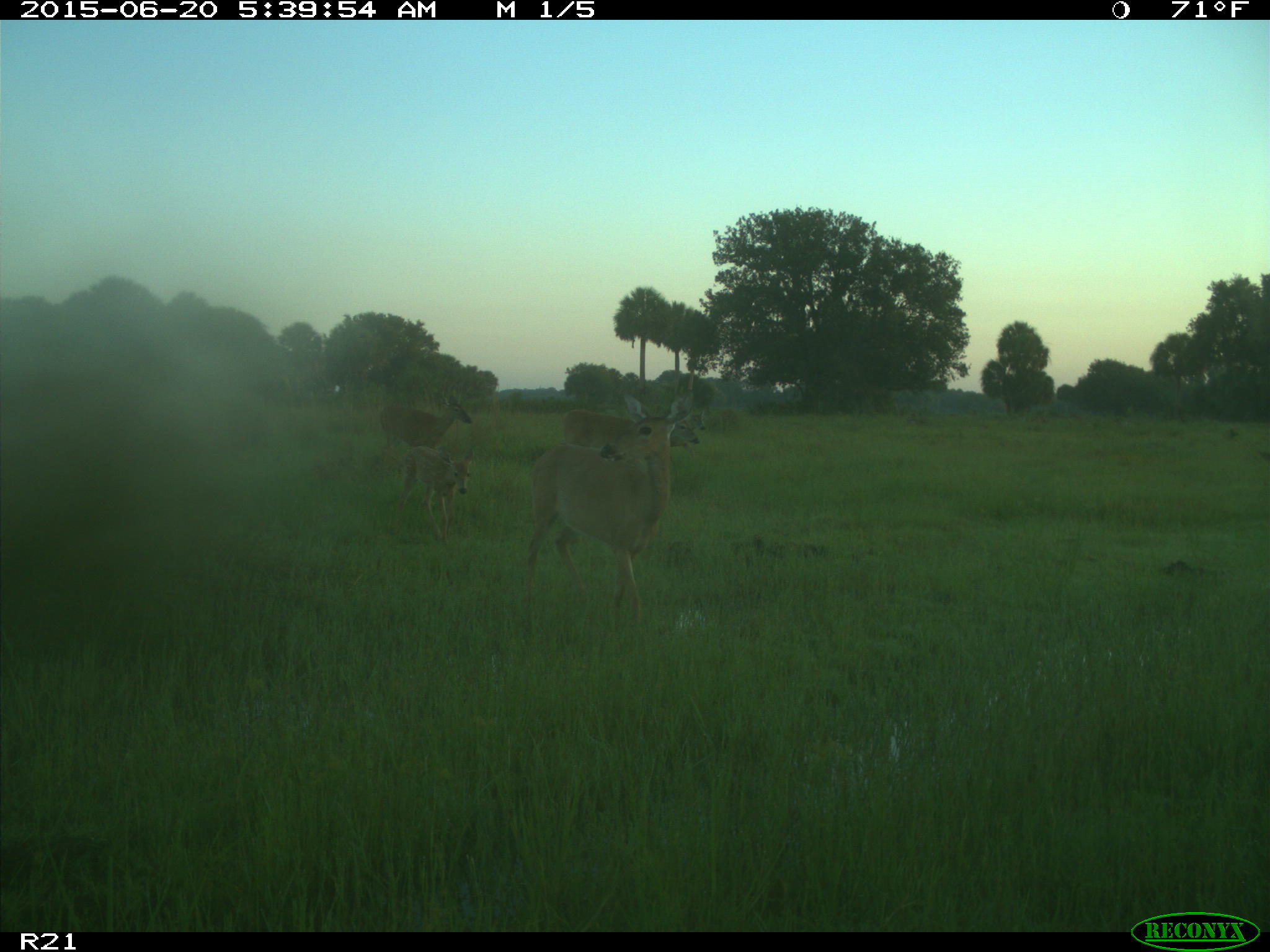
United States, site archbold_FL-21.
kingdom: Animalia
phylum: Chordata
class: Mammalia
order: Artiodactyla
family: Cervidae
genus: Odocoileus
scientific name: Odocoileus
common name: deer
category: unidentified deer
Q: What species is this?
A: Unidentified deer (deer) (Odocoileus).